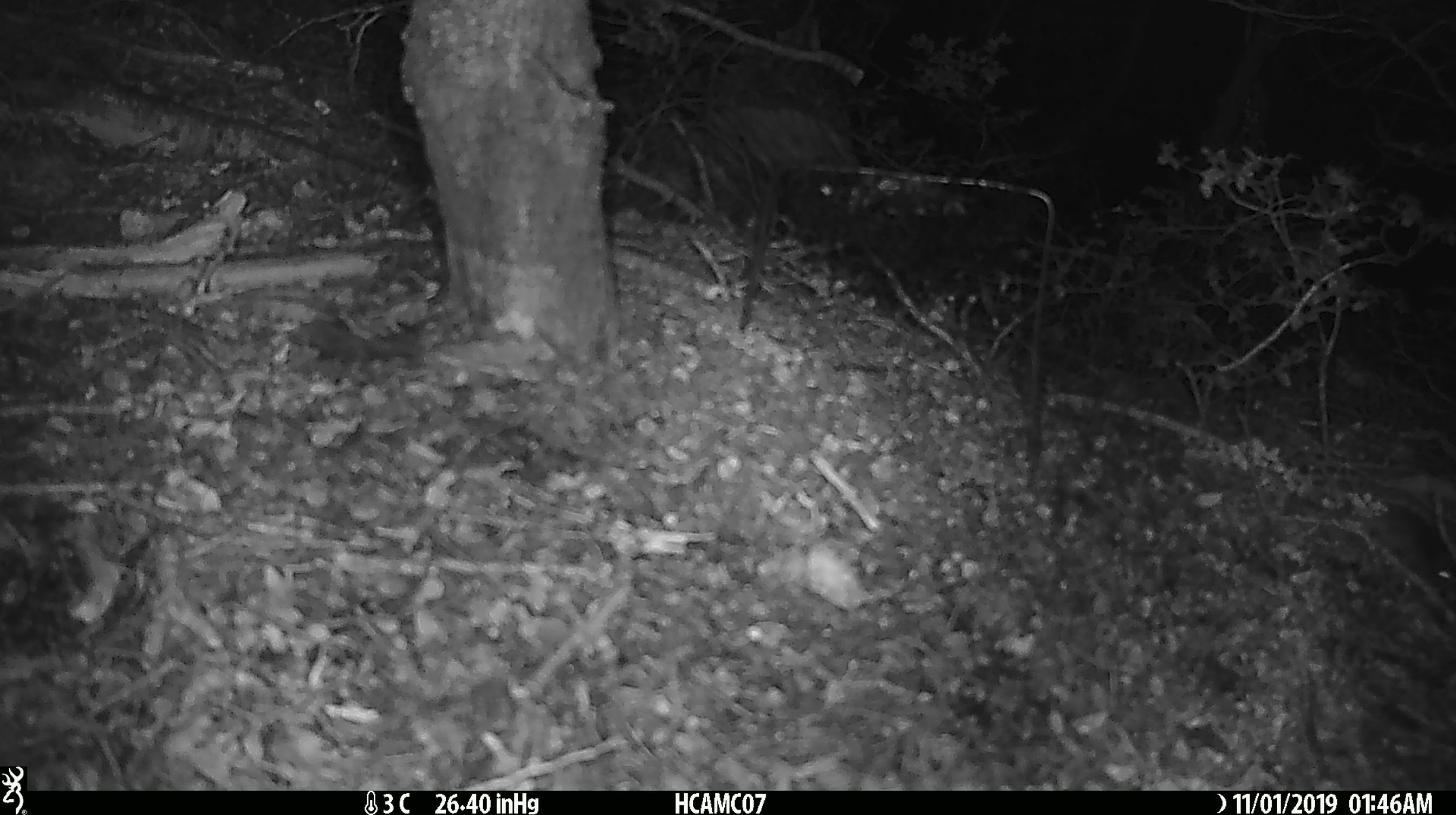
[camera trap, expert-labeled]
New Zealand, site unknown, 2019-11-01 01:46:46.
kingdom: Animalia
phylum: Chordata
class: Mammalia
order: Rodentia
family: Muridae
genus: Mus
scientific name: Mus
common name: mouse